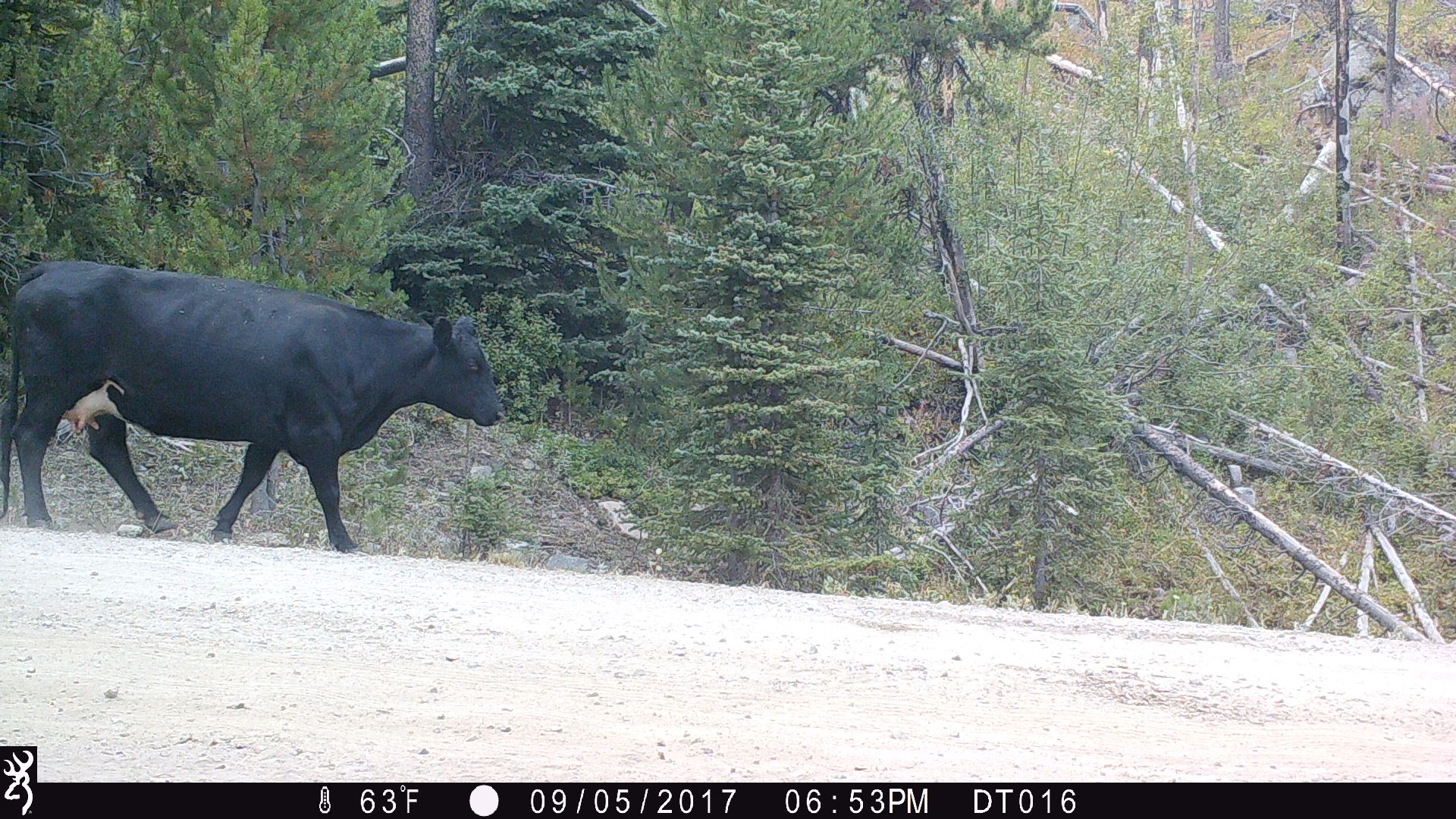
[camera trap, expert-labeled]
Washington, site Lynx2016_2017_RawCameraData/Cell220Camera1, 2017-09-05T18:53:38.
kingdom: Animalia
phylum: Chordata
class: Mammalia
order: Artiodactyla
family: Bovidae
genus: Bos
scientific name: Bos taurus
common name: domestic cattle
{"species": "domestic cattle (Bos taurus)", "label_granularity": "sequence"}